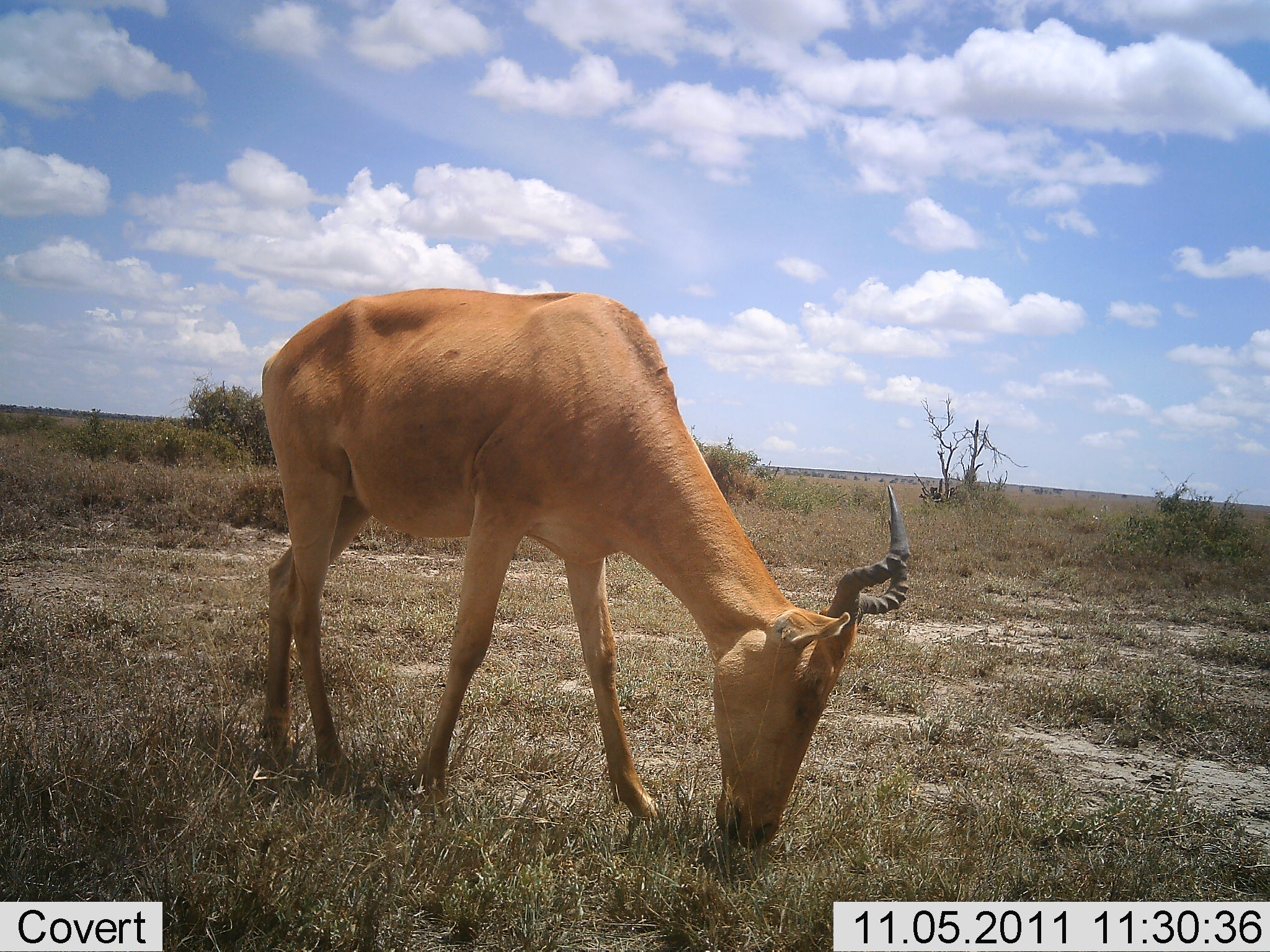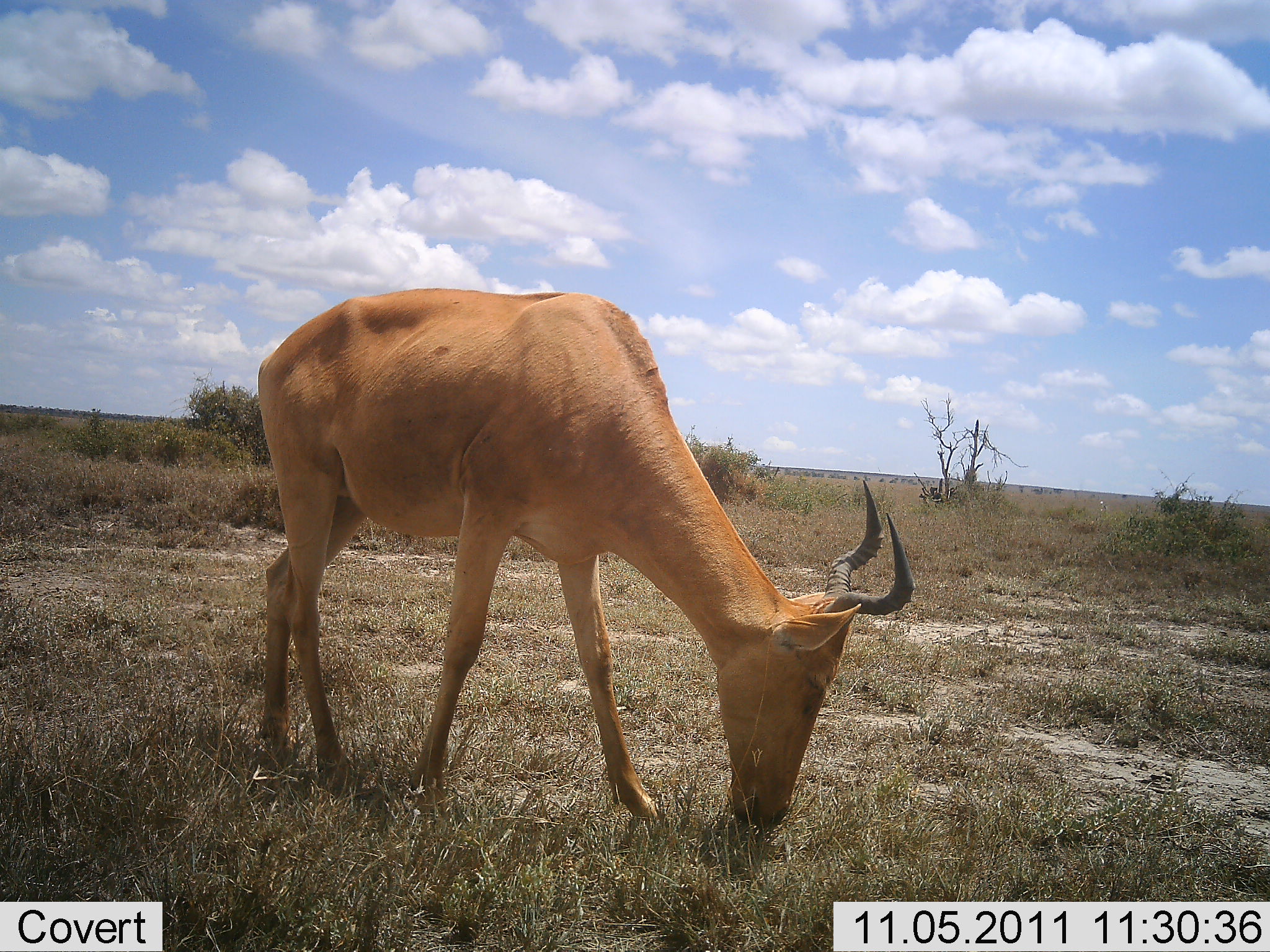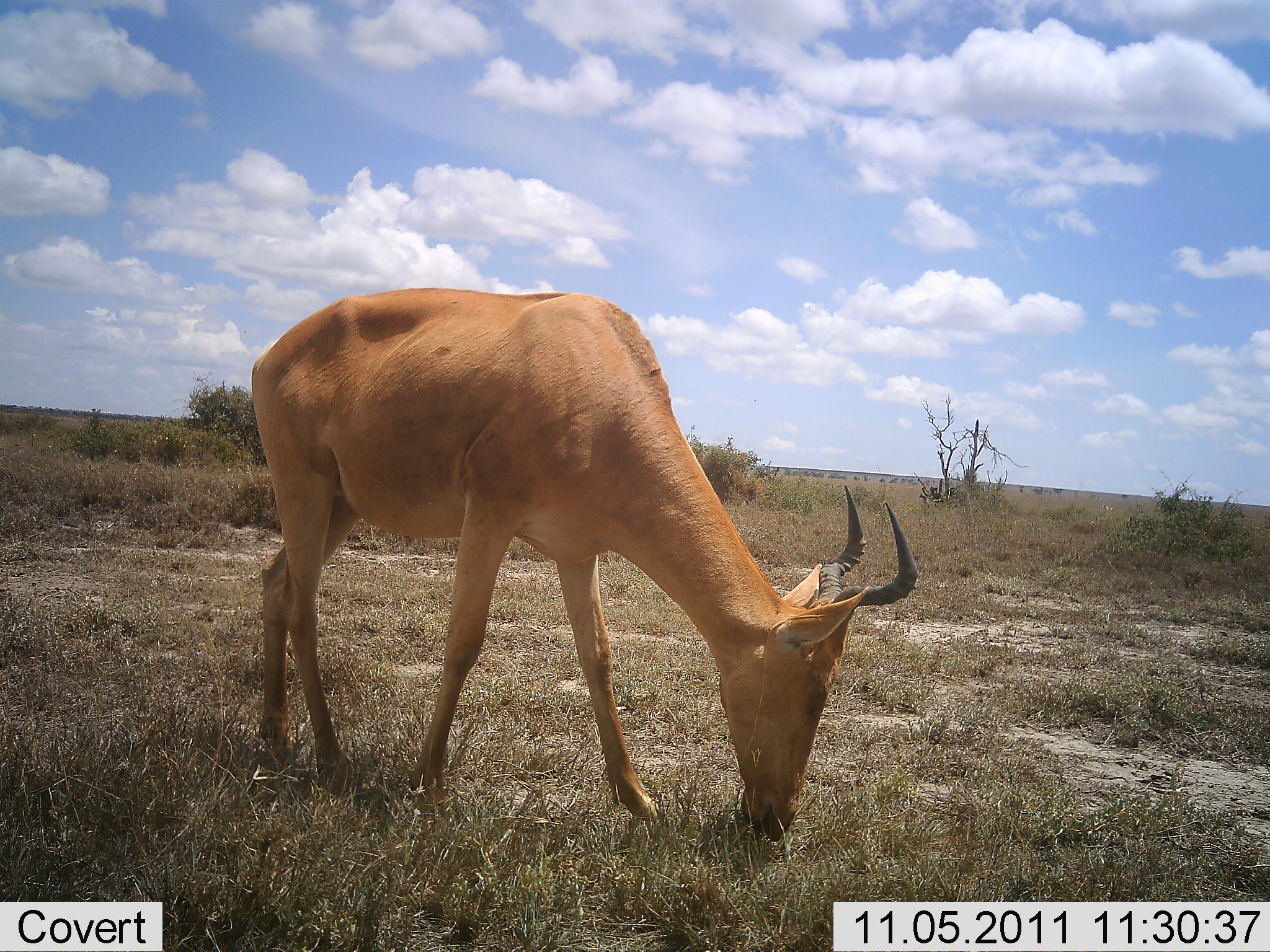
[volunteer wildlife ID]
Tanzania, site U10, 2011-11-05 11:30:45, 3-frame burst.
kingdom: Animalia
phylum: Chordata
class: Mammalia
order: Artiodactyla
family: Bovidae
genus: Alcelaphus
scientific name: Alcelaphus buselaphus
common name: hartebeest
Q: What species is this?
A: Hartebeest (Alcelaphus buselaphus).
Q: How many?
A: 1.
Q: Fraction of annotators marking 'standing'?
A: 20%.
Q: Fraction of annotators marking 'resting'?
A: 0%.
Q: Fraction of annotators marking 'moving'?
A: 0%.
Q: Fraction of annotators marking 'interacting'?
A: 0%.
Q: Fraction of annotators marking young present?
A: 0%.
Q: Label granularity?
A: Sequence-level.